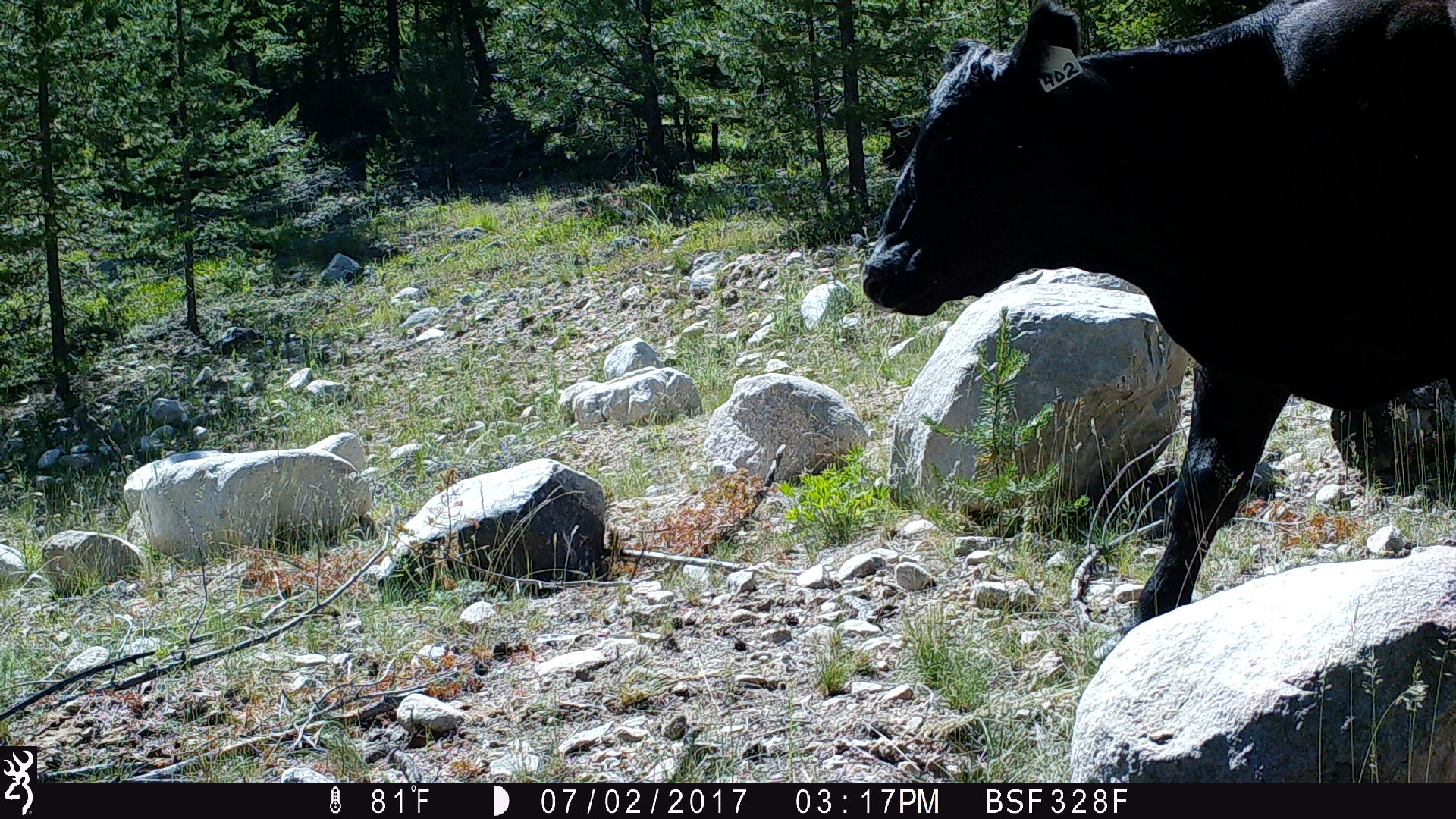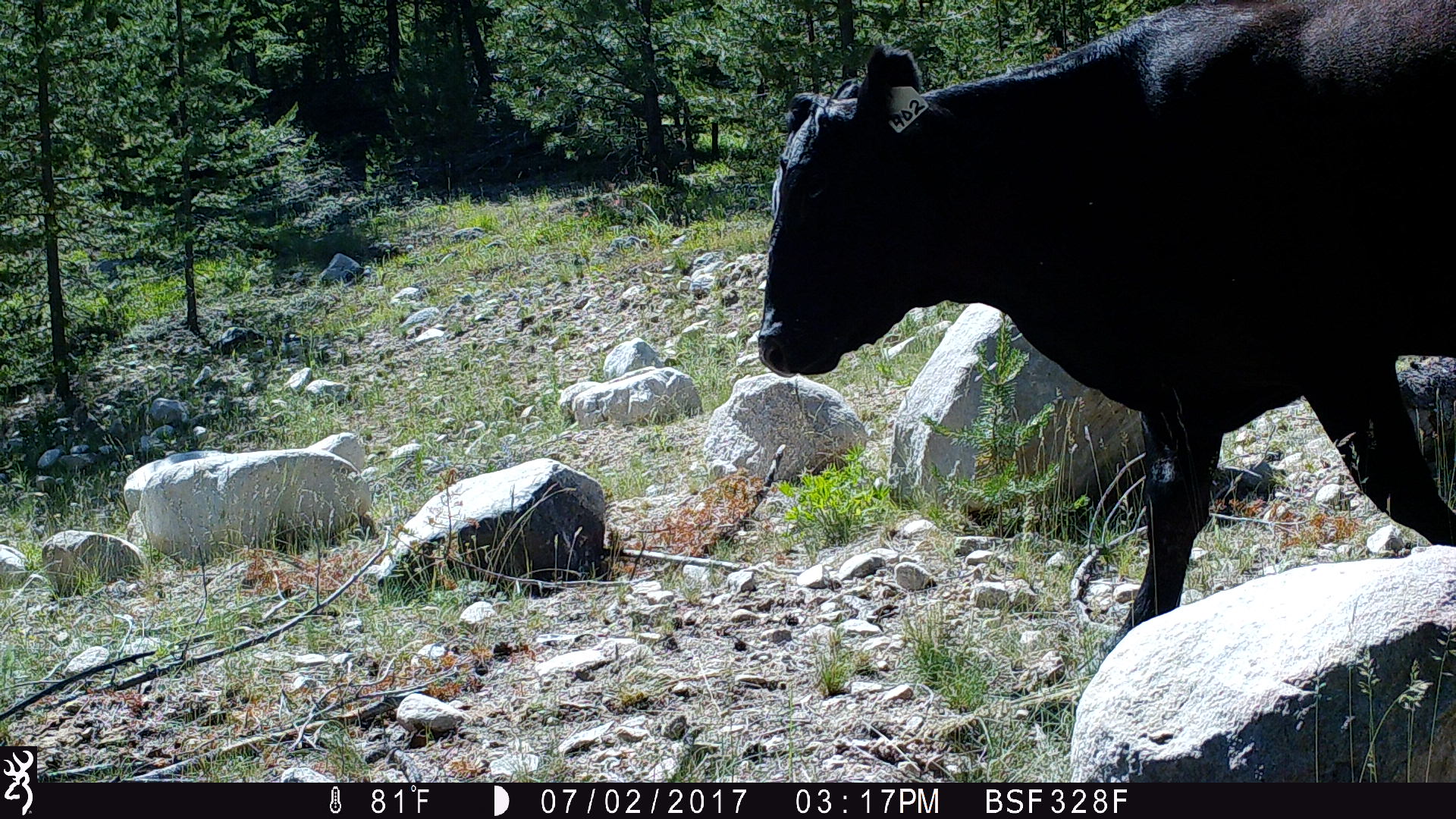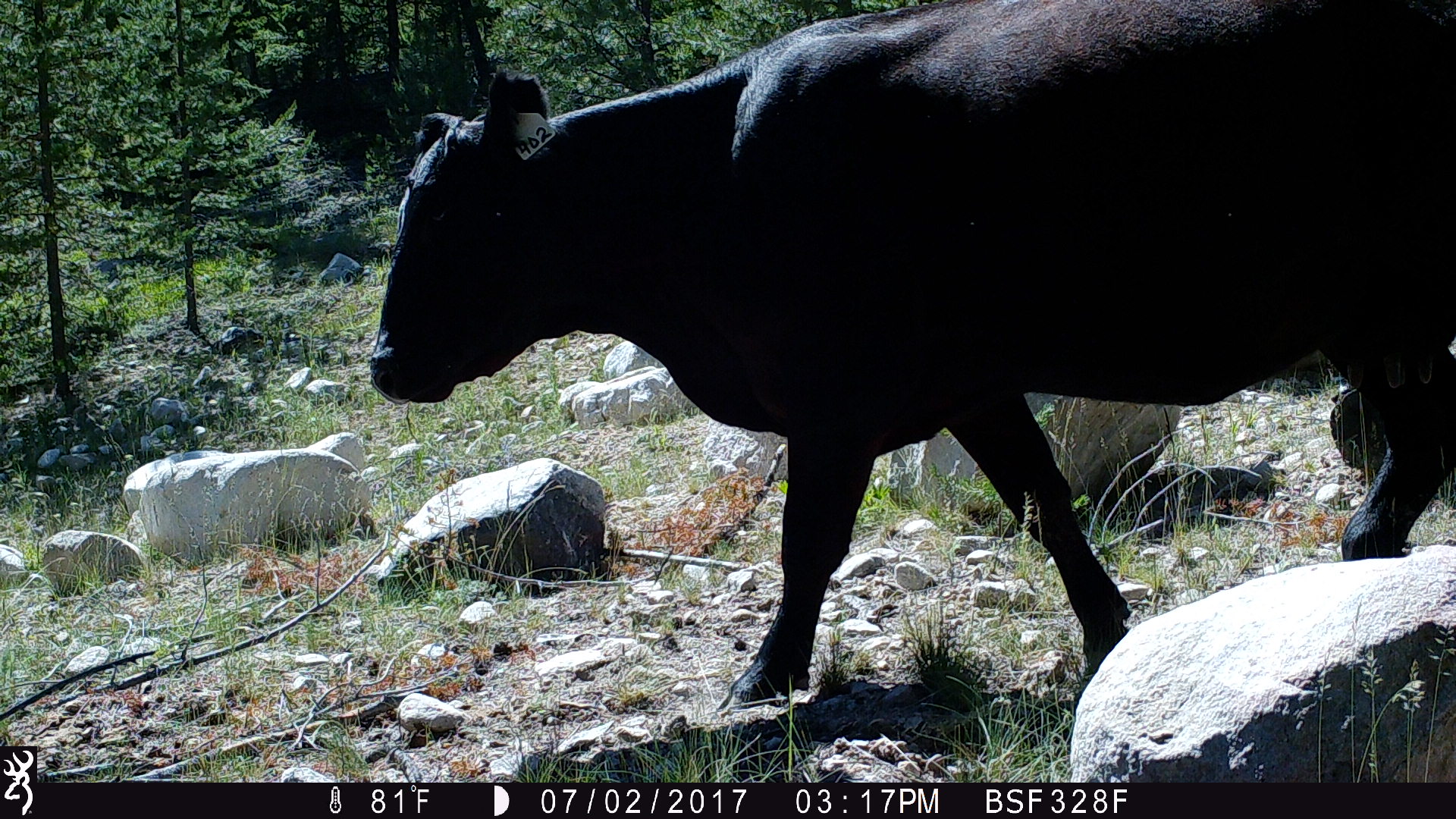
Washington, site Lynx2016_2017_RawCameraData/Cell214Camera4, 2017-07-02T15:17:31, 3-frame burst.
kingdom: Animalia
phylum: Chordata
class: Mammalia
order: Artiodactyla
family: Bovidae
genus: Bos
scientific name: Bos taurus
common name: domestic cattle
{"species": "domestic cattle (Bos taurus)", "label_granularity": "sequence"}